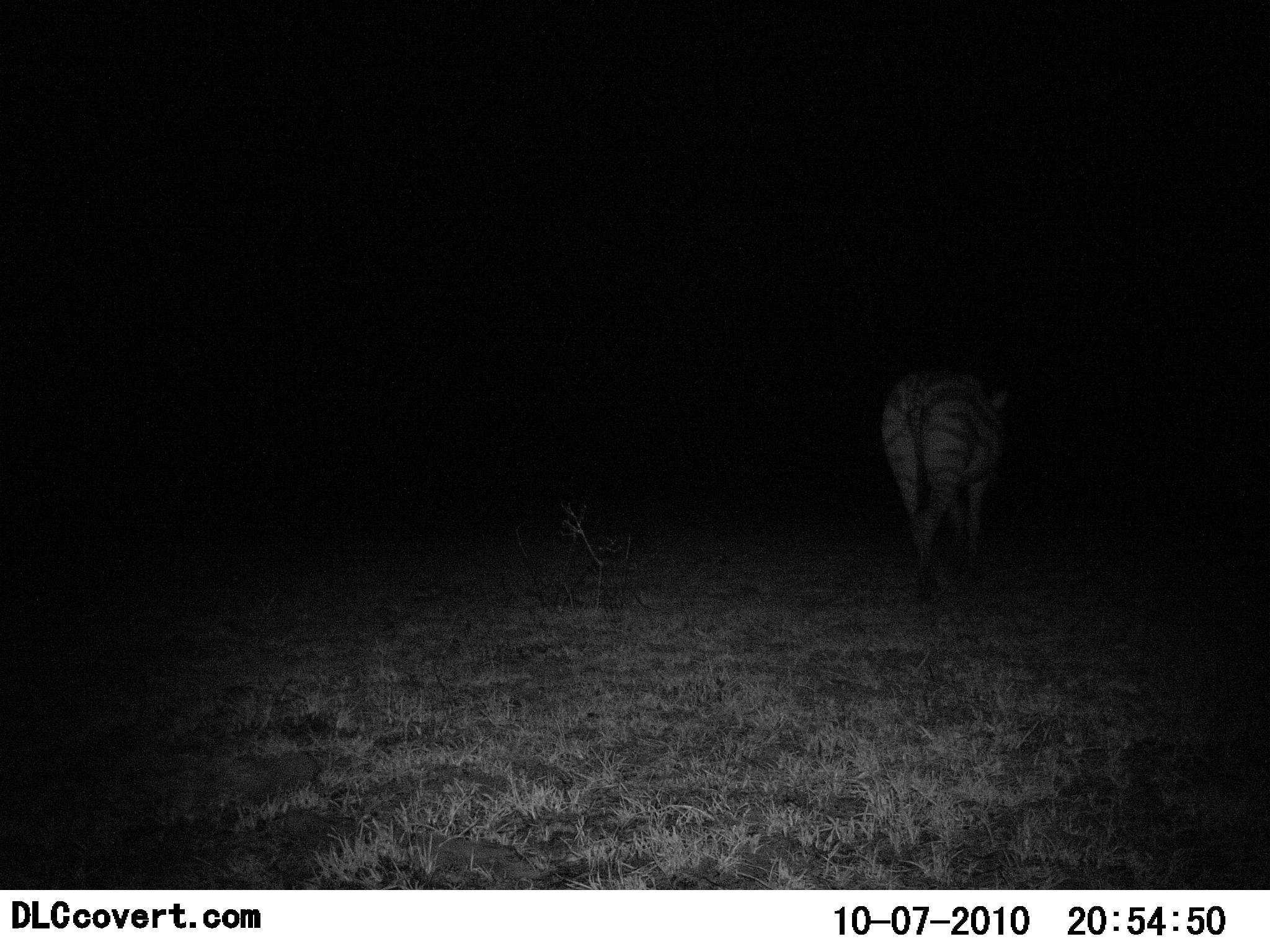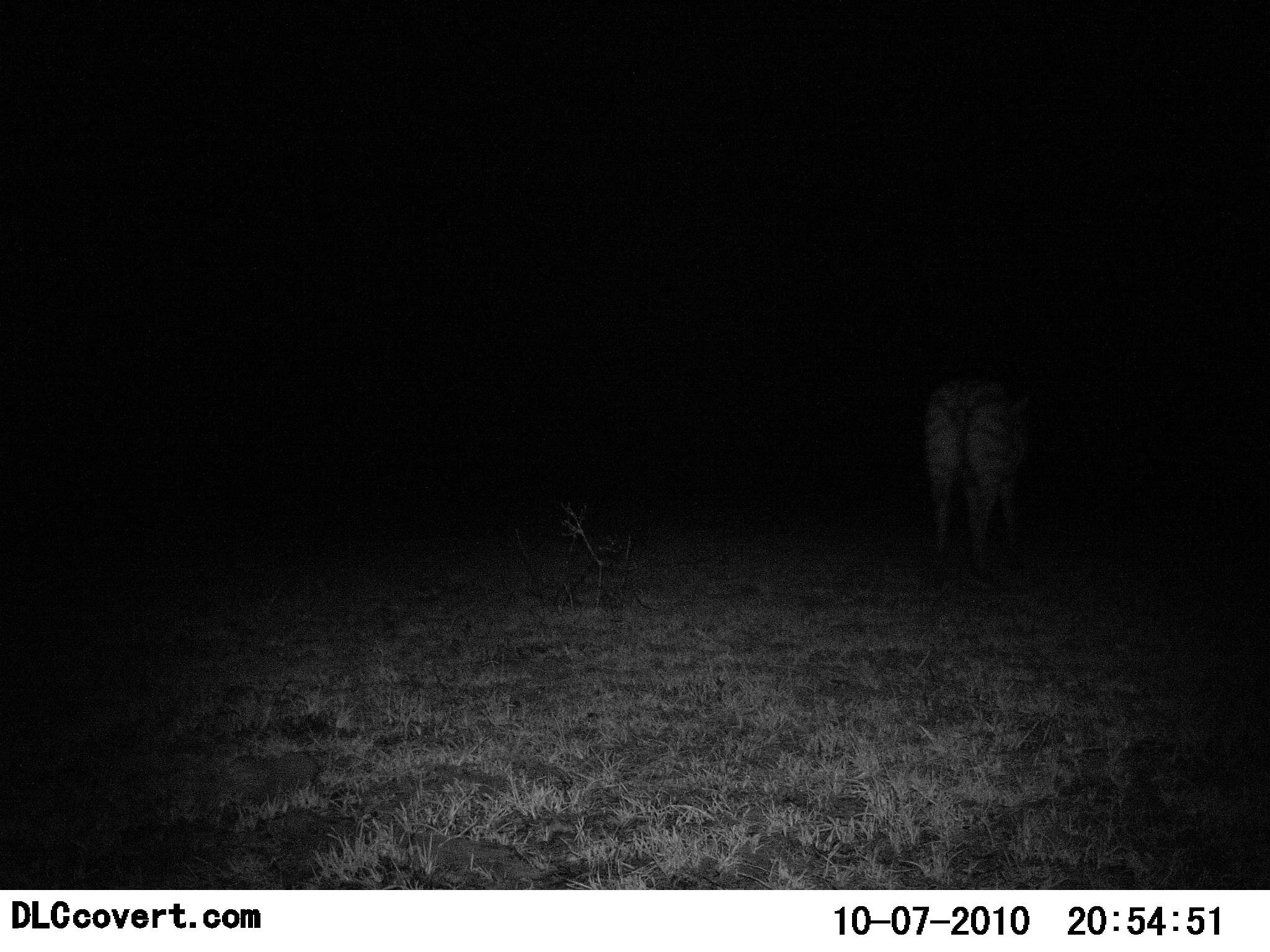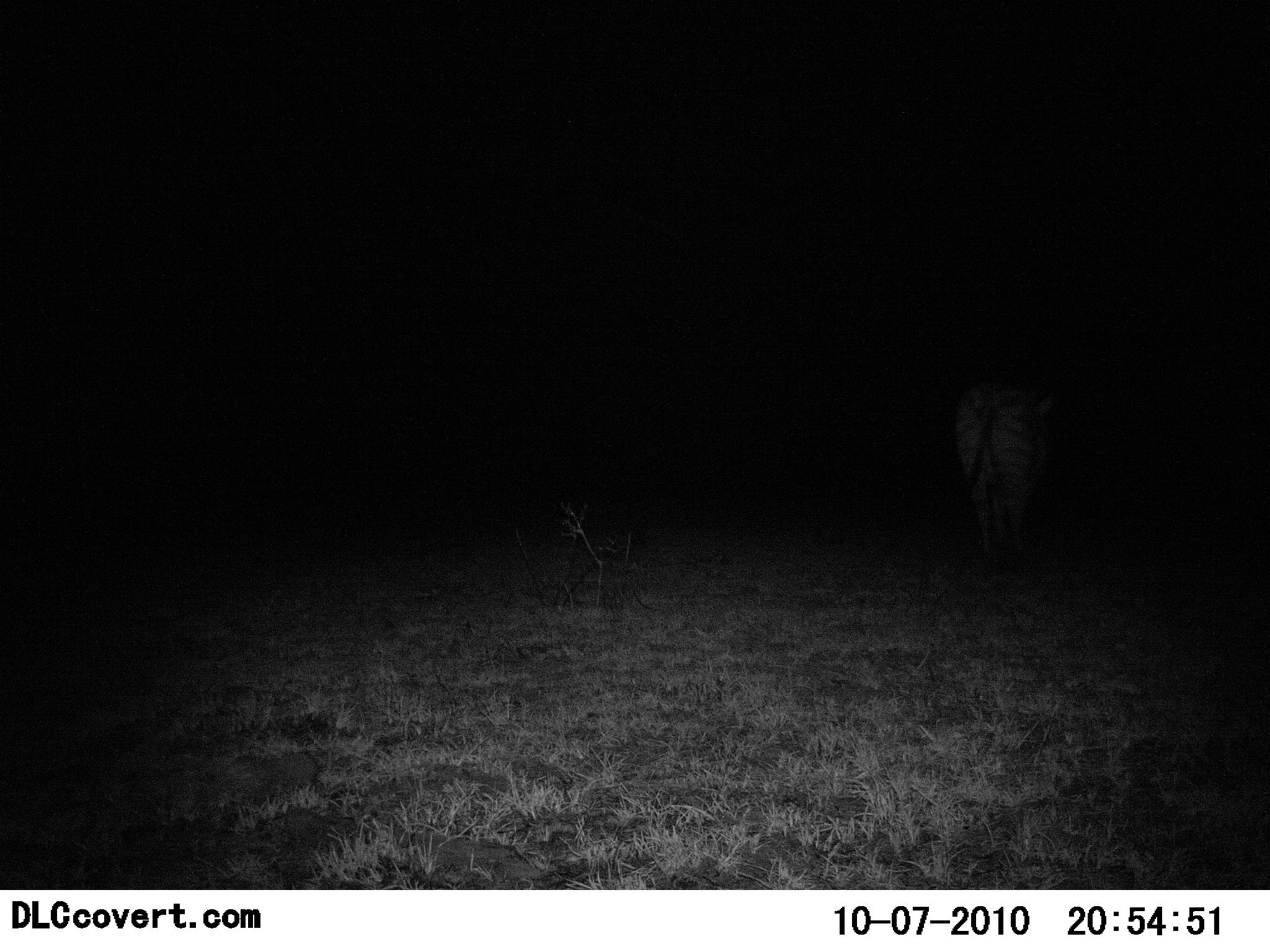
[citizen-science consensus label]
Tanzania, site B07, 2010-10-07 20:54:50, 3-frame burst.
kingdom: Animalia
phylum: Chordata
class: Mammalia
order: Perissodactyla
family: Equidae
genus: Equus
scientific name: Equus quagga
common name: plains zebra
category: zebra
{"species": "zebra (plains zebra) (Equus quagga)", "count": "1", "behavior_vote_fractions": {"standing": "18%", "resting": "0%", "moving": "73%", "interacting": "0%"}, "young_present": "0%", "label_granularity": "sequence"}